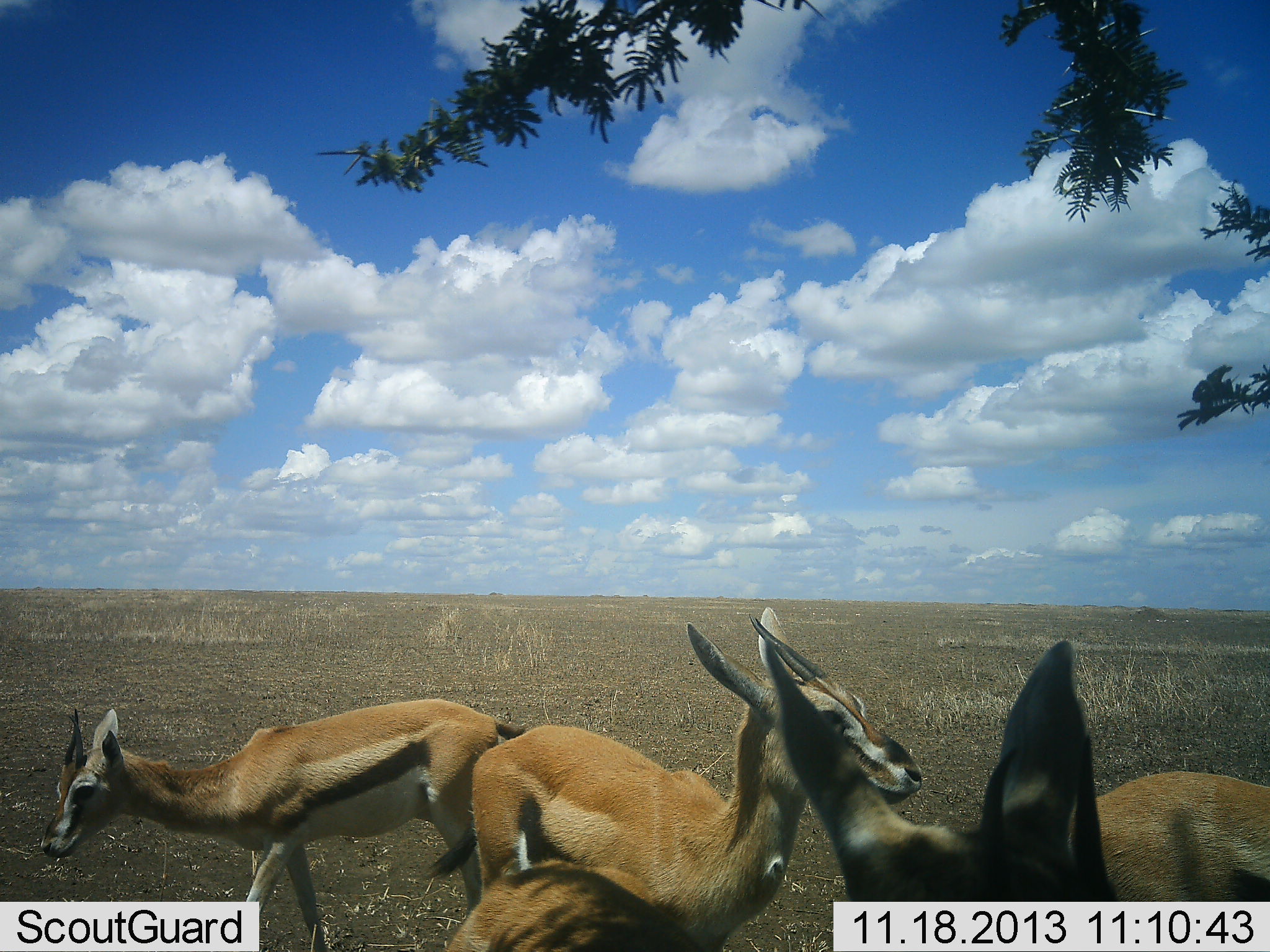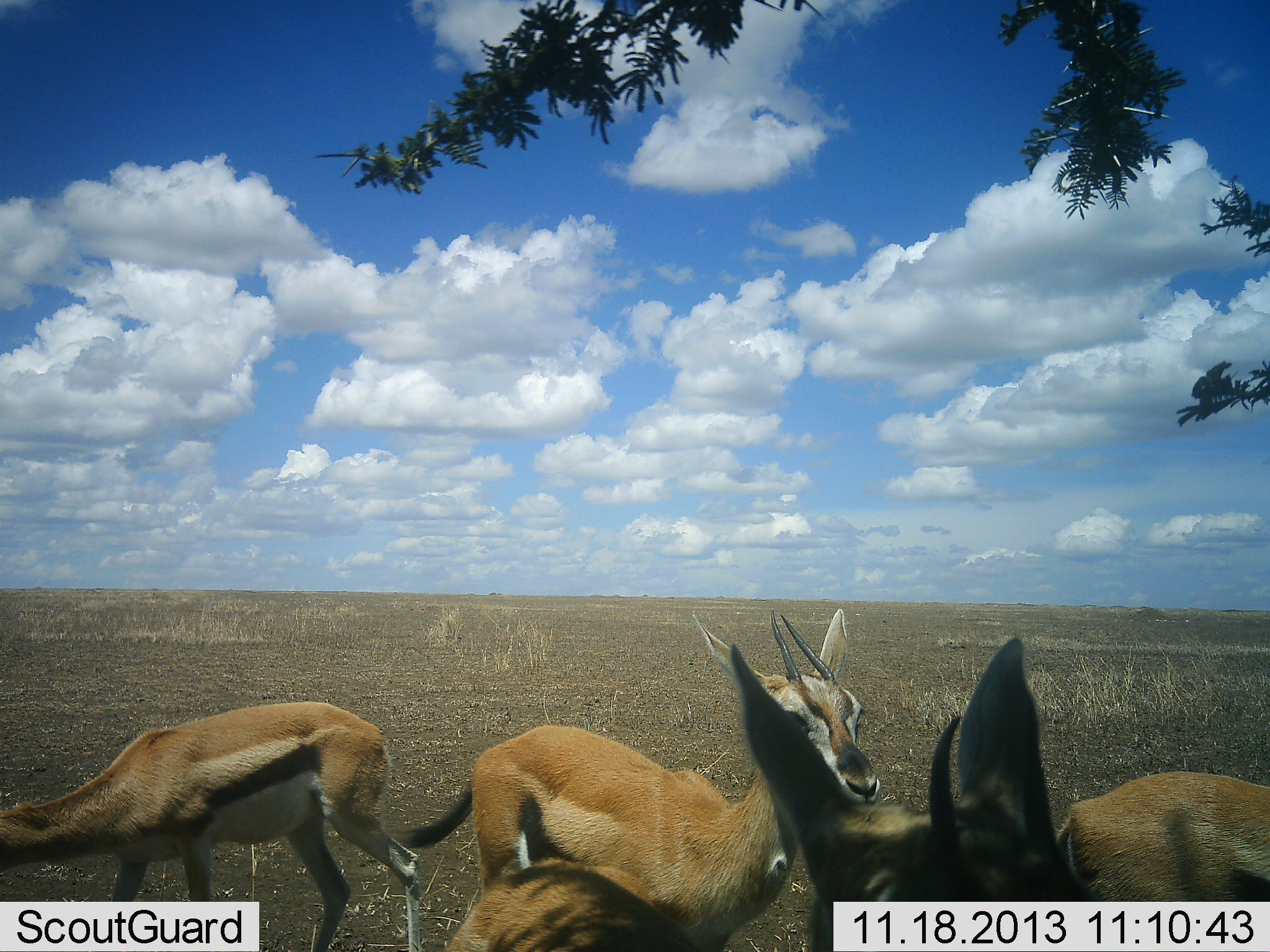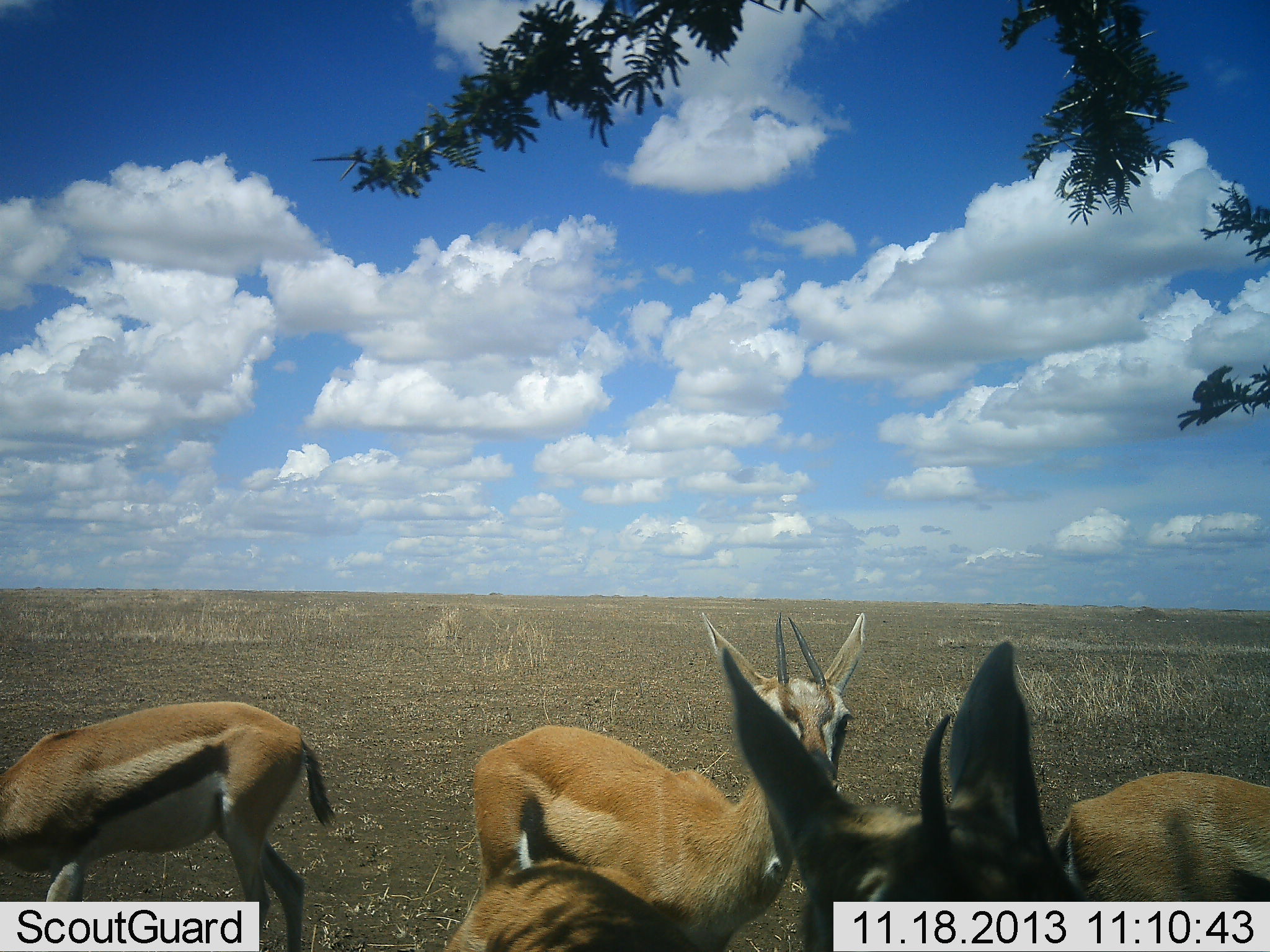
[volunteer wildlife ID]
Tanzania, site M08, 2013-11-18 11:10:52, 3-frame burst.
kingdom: Animalia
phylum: Chordata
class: Mammalia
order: Artiodactyla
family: Bovidae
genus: Eudorcas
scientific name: Eudorcas thomsonii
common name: thomson's gazelle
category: gazellethomsons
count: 4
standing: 80%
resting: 10%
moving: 40%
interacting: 0%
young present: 0%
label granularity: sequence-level